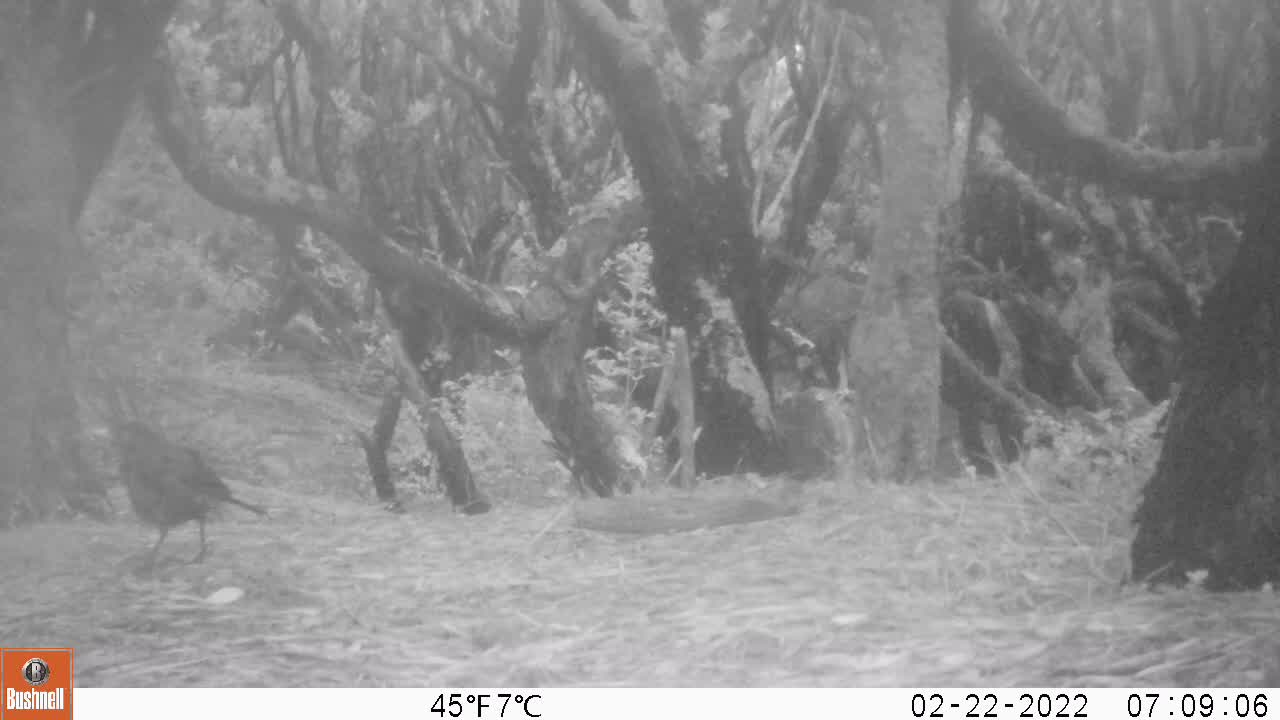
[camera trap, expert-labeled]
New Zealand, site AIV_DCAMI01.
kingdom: Animalia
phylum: Chordata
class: Aves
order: Passeriformes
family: Turdidae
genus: Turdus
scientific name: Turdus merula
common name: eurasian blackbird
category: blackbird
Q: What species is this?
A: Blackbird (eurasian blackbird) (Turdus merula).